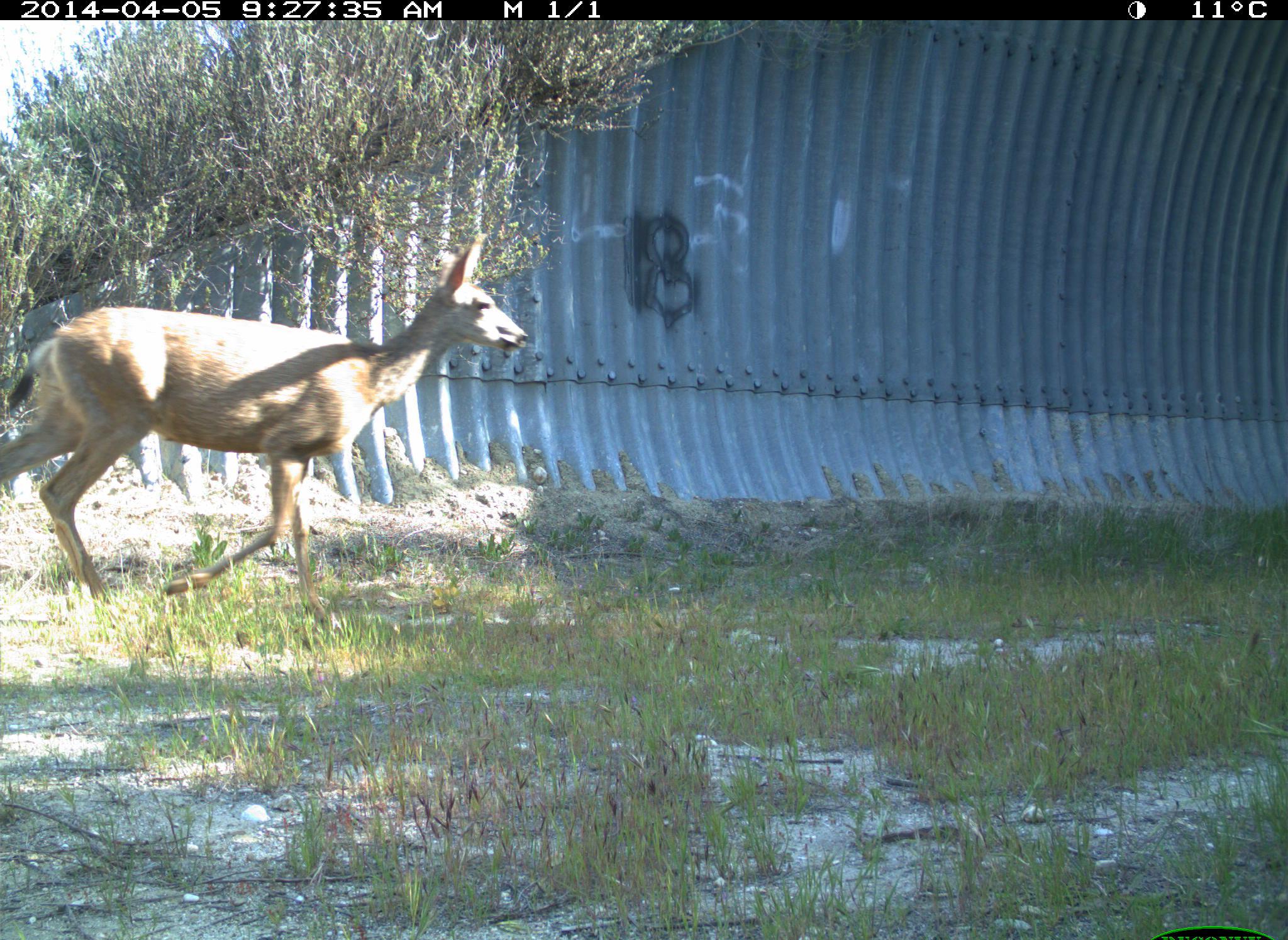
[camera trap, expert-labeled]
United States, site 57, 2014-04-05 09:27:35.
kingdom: Animalia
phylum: Chordata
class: Mammalia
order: Artiodactyla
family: Cervidae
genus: Odocoileus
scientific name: Odocoileus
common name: deer